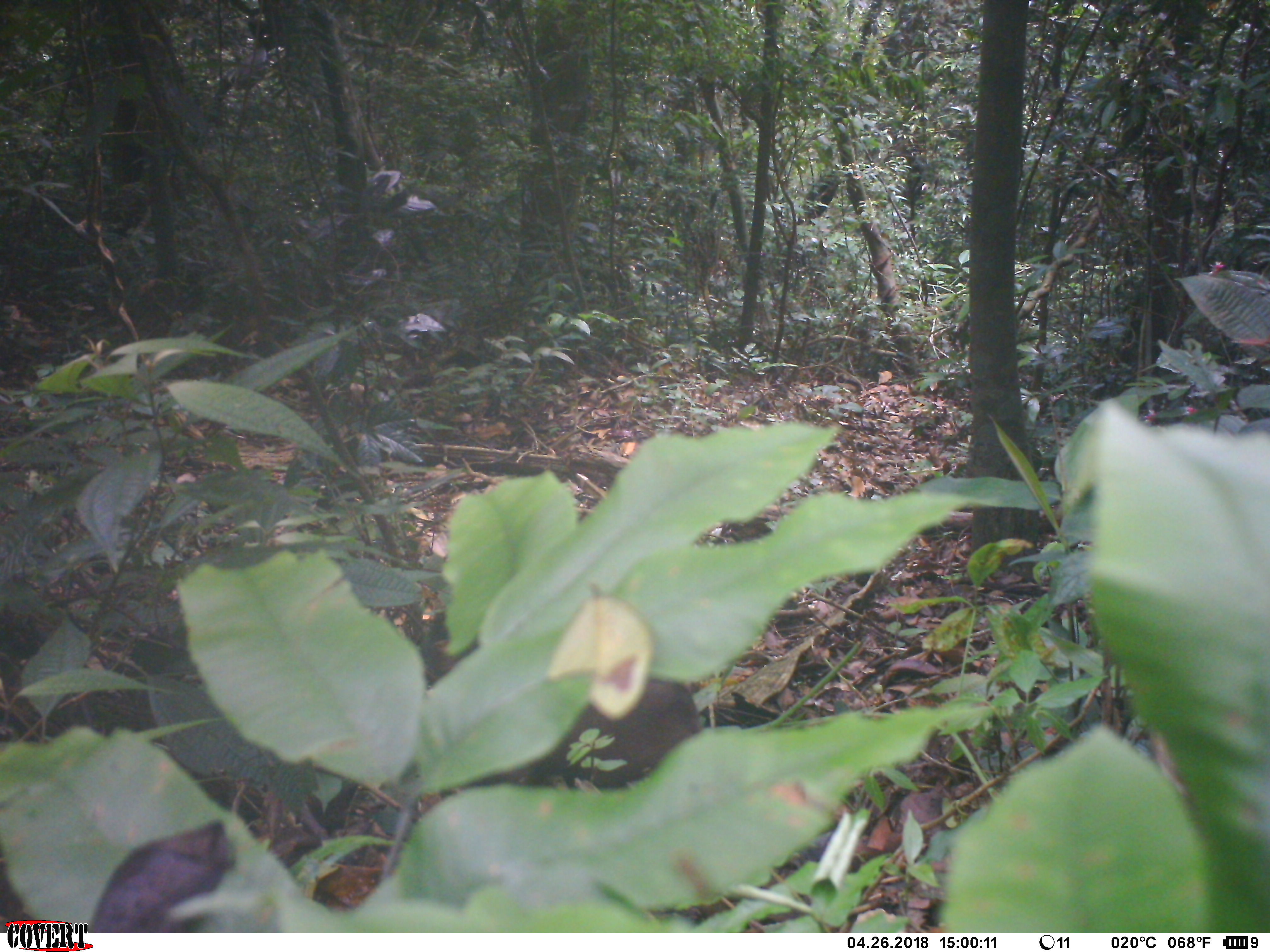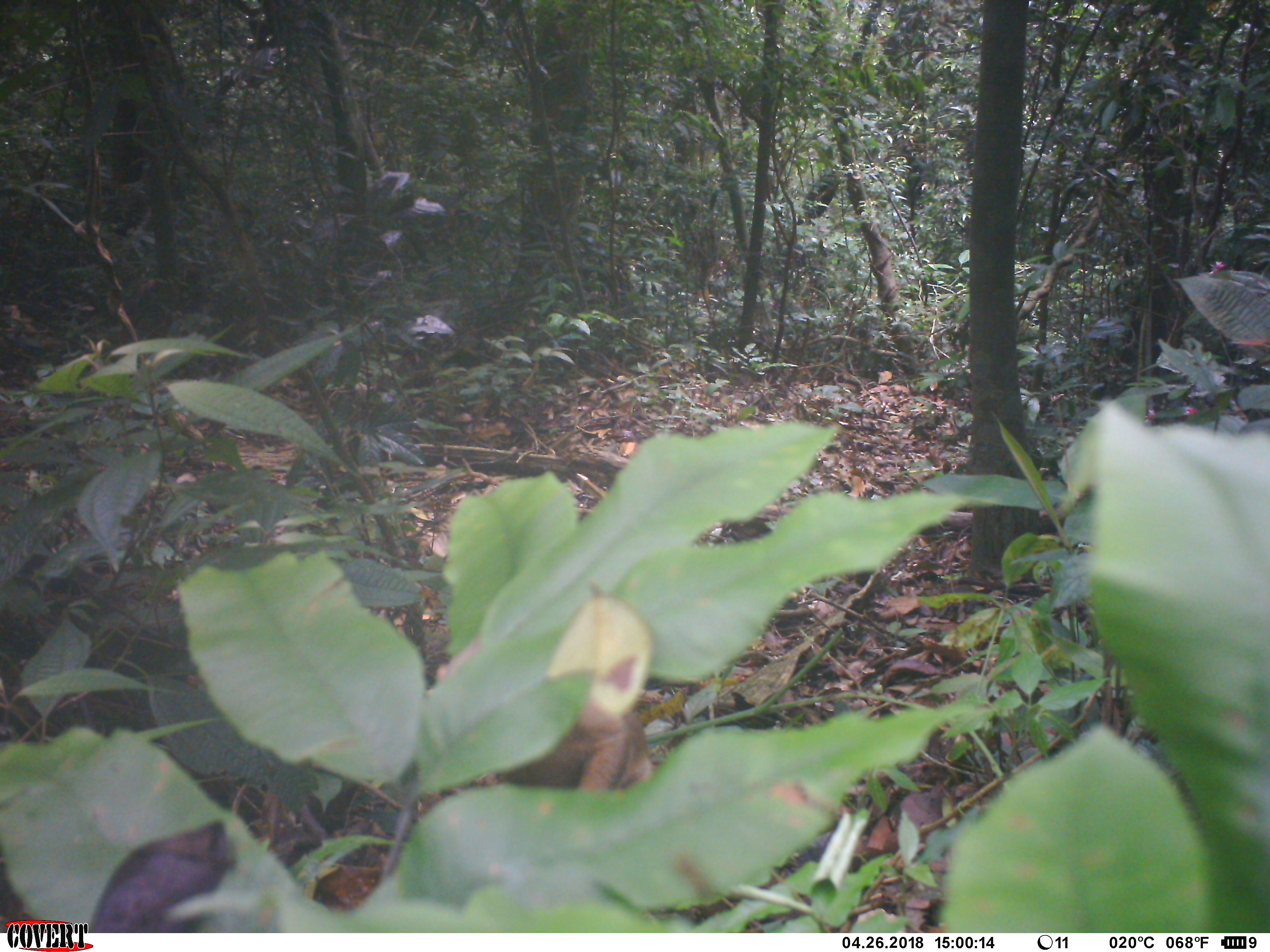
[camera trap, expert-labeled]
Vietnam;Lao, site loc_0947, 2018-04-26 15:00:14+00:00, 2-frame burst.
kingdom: Animalia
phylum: Chordata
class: Mammalia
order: Primates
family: Cercopithecidae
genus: Macaca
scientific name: Macaca arctoides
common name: stump-tailed macaque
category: stump tailed macaque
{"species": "stump tailed macaque (stump-tailed macaque) (Macaca arctoides)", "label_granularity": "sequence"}